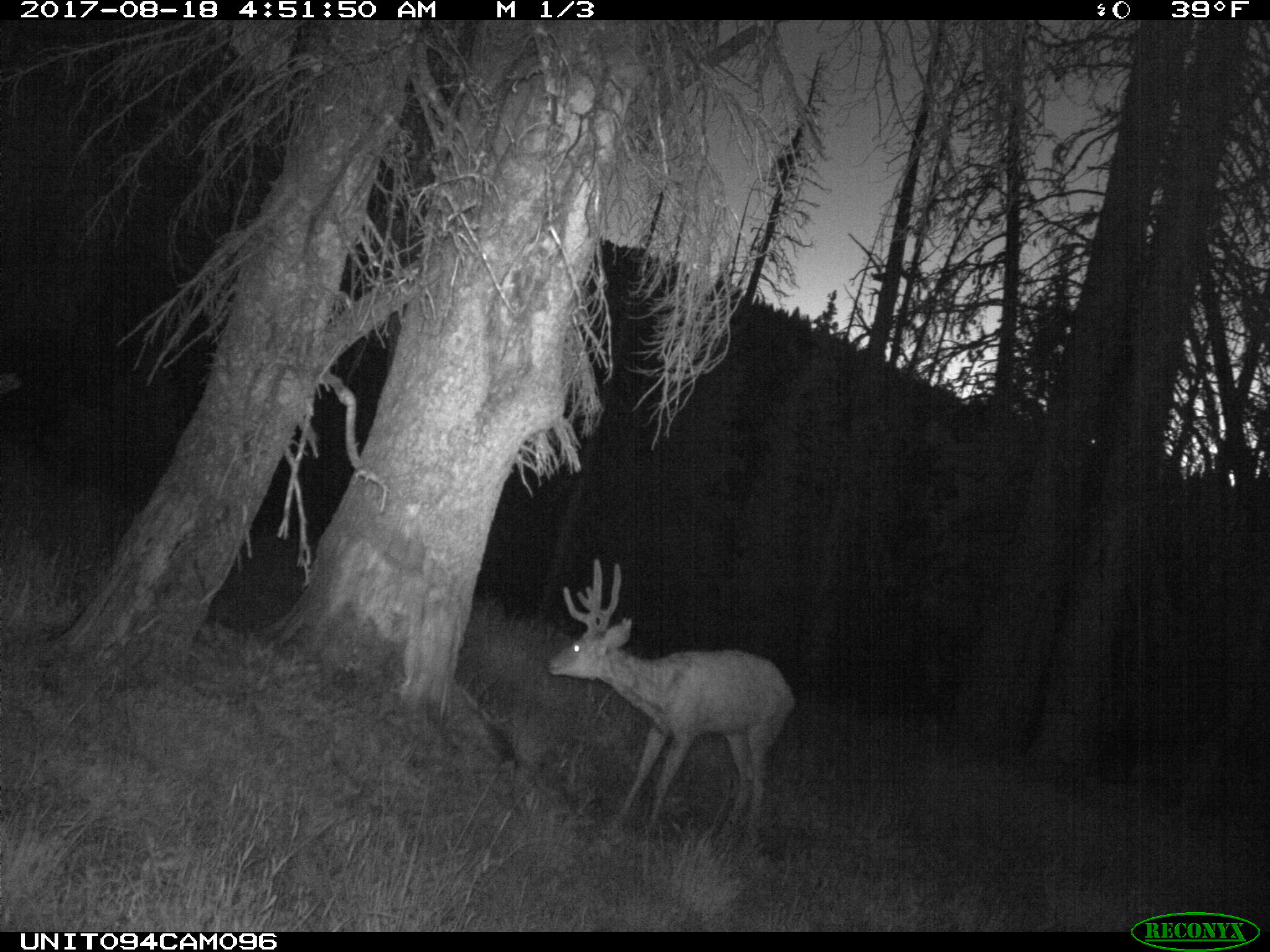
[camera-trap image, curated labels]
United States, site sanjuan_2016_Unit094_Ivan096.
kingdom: Animalia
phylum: Chordata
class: Mammalia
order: Artiodactyla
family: Cervidae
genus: Odocoileus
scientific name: Odocoileus hemionus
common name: mule deer